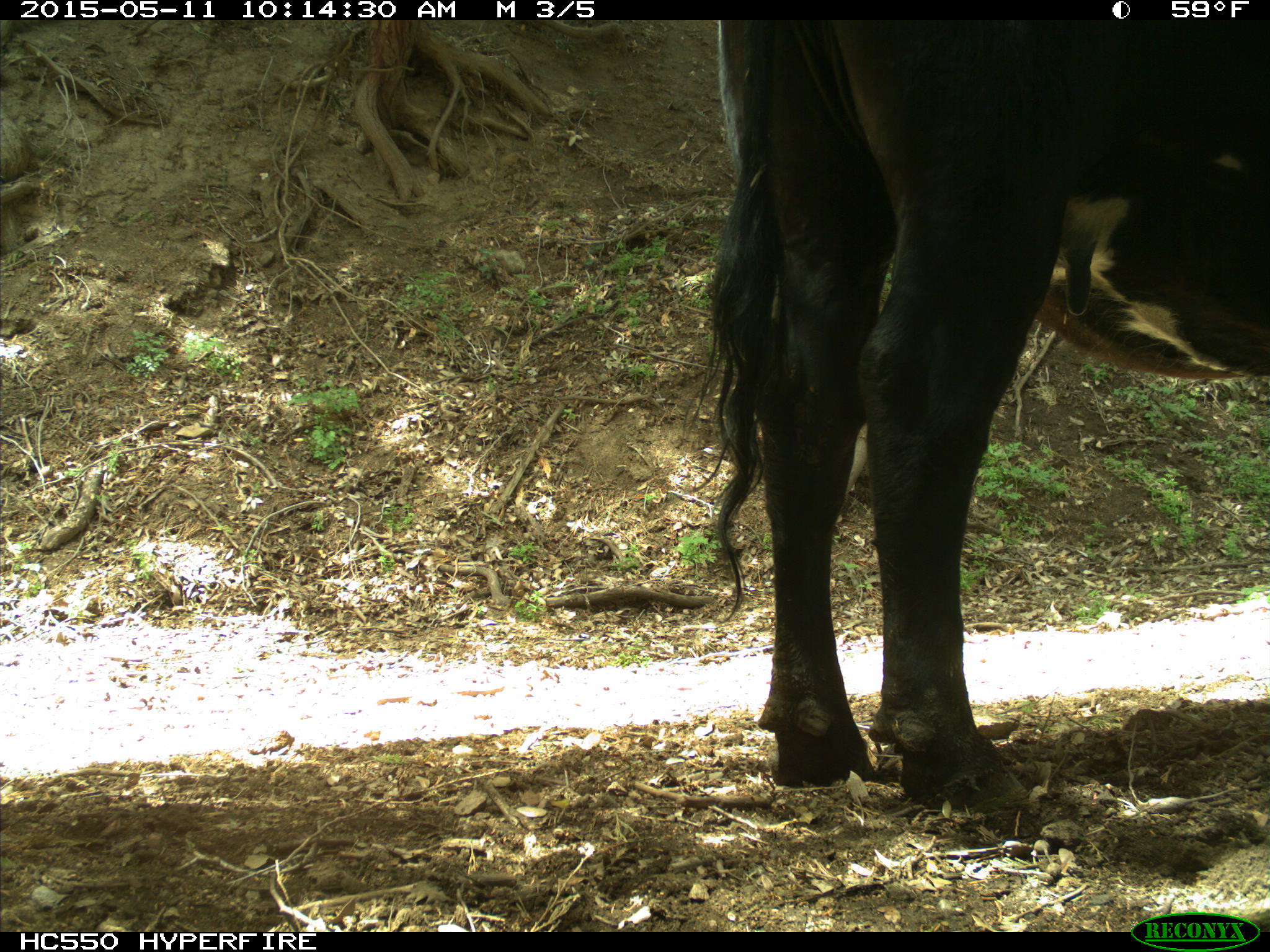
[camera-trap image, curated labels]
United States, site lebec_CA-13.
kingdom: Animalia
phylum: Chordata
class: Mammalia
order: Artiodactyla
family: Bovidae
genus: Bos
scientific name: Bos taurus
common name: domestic cow